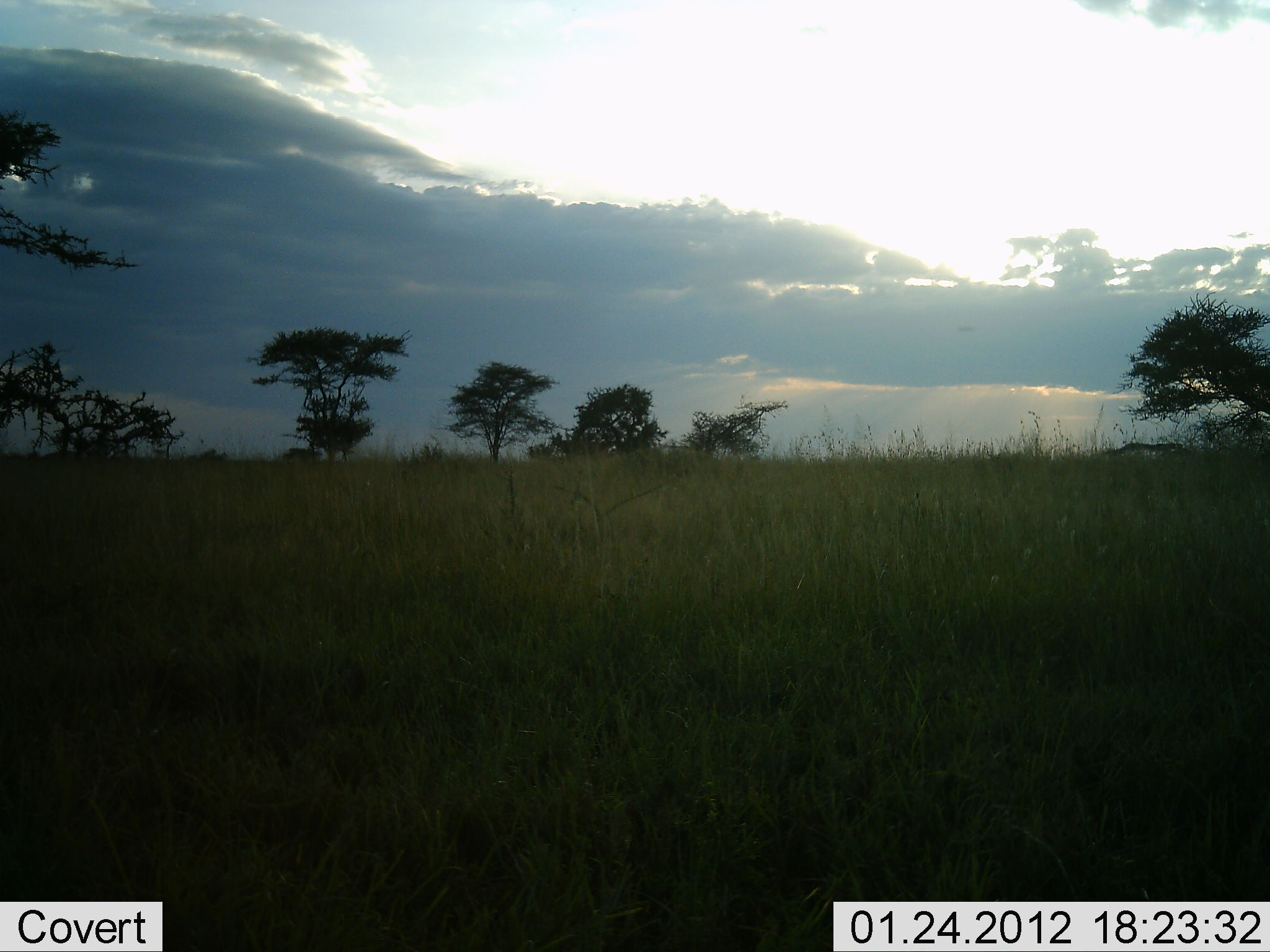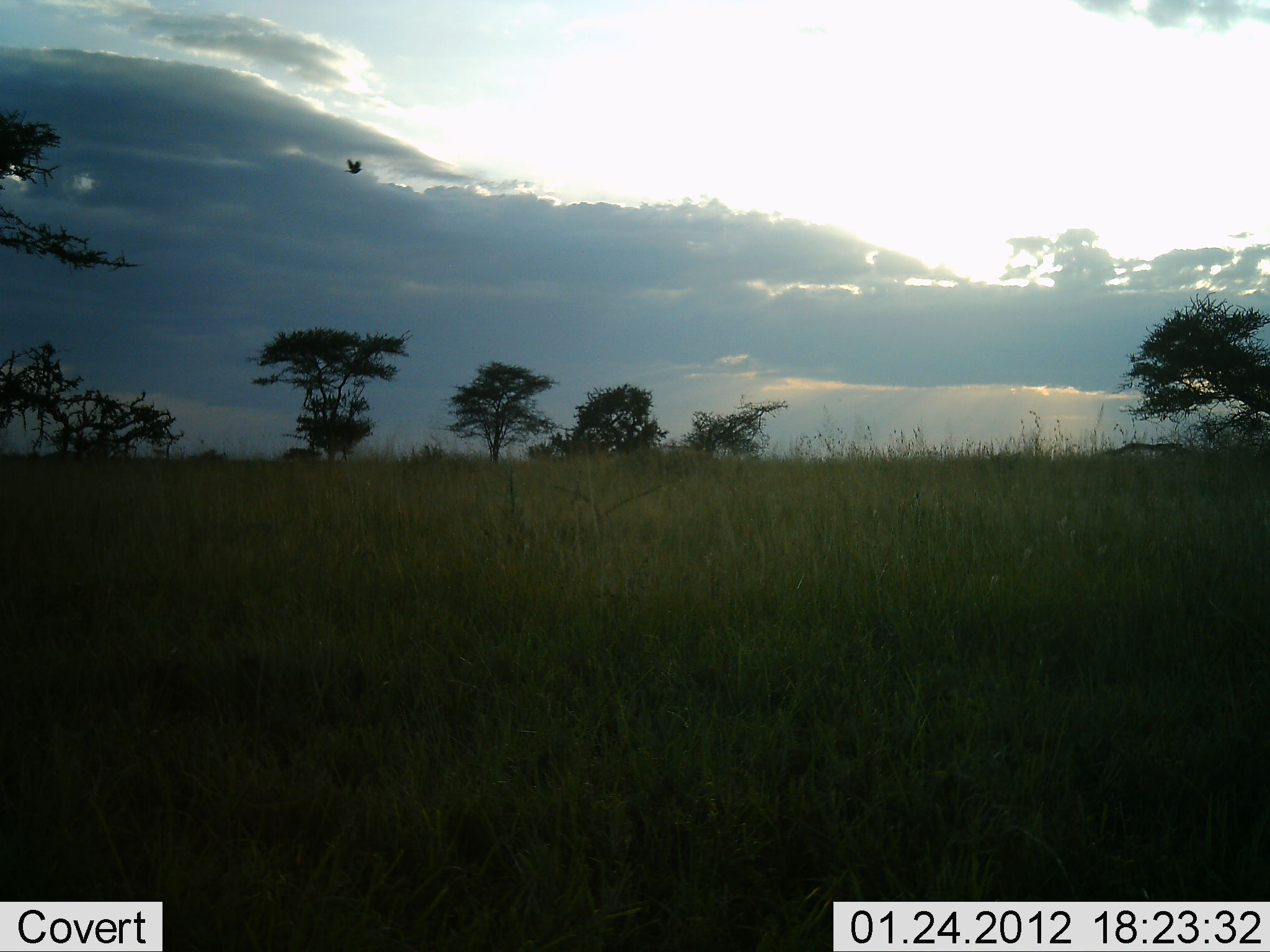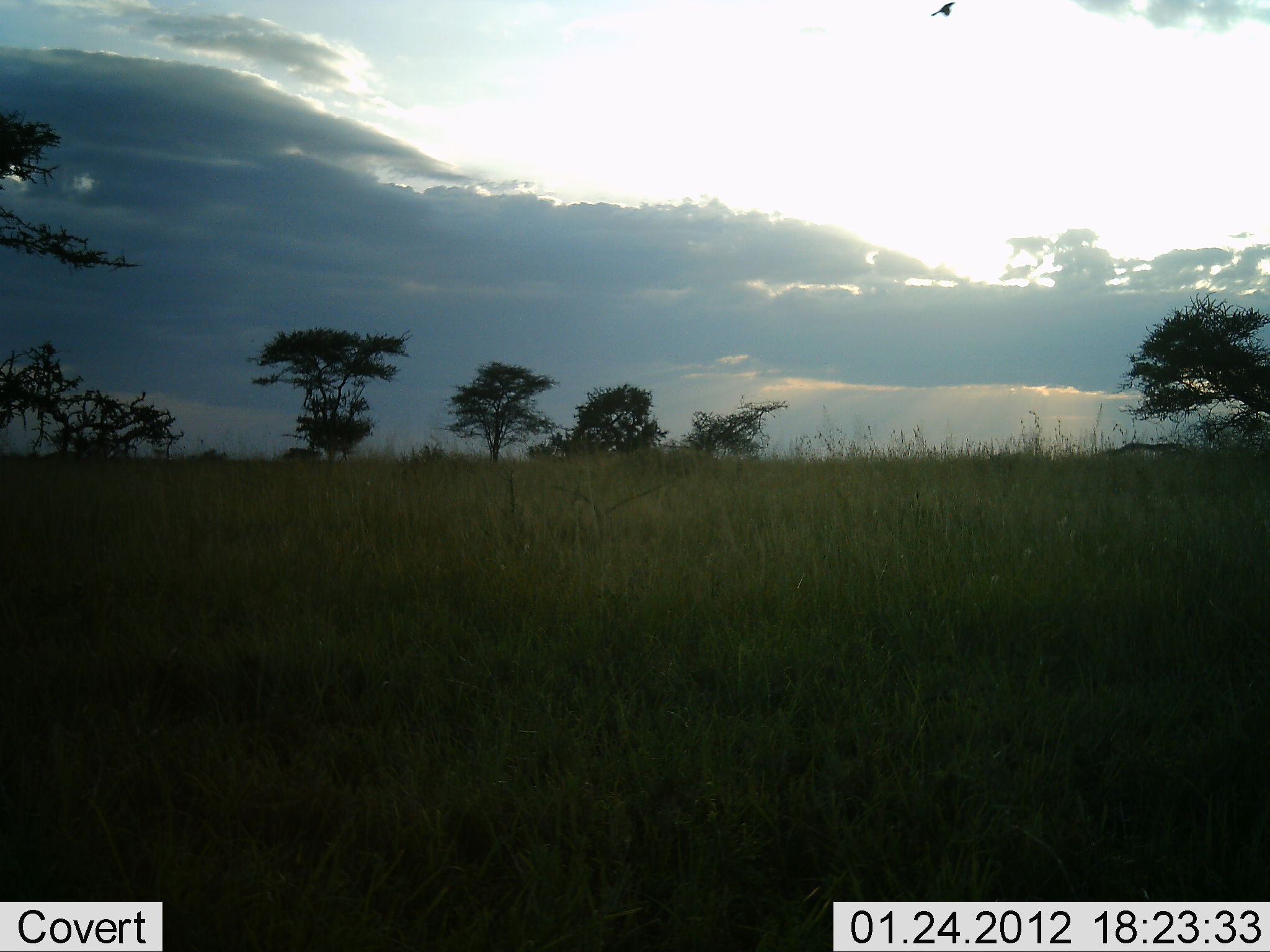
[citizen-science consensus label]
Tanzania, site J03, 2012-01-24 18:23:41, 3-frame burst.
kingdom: Animalia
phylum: Chordata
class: Aves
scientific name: Aves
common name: bird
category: otherbird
Otherbird (bird) (Aves), count 1. Behavior (volunteer vote fractions): standing 0%, resting 0%, moving 100%, interacting 0%. Young present (vote fraction): 0%. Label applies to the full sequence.